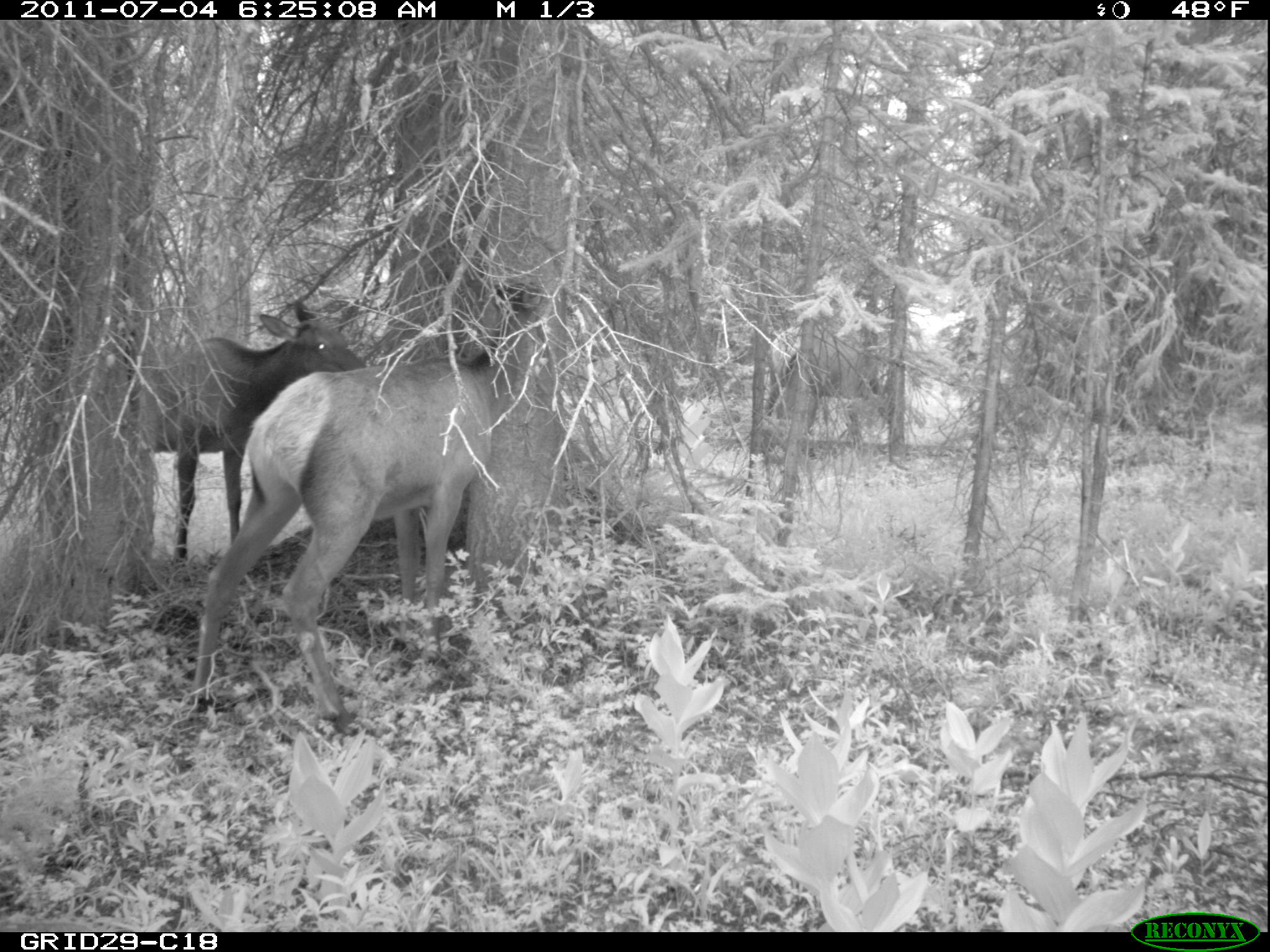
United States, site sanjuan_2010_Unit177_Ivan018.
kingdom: Animalia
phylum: Chordata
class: Mammalia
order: Artiodactyla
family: Cervidae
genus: Cervus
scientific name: Cervus elaphus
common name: red deer